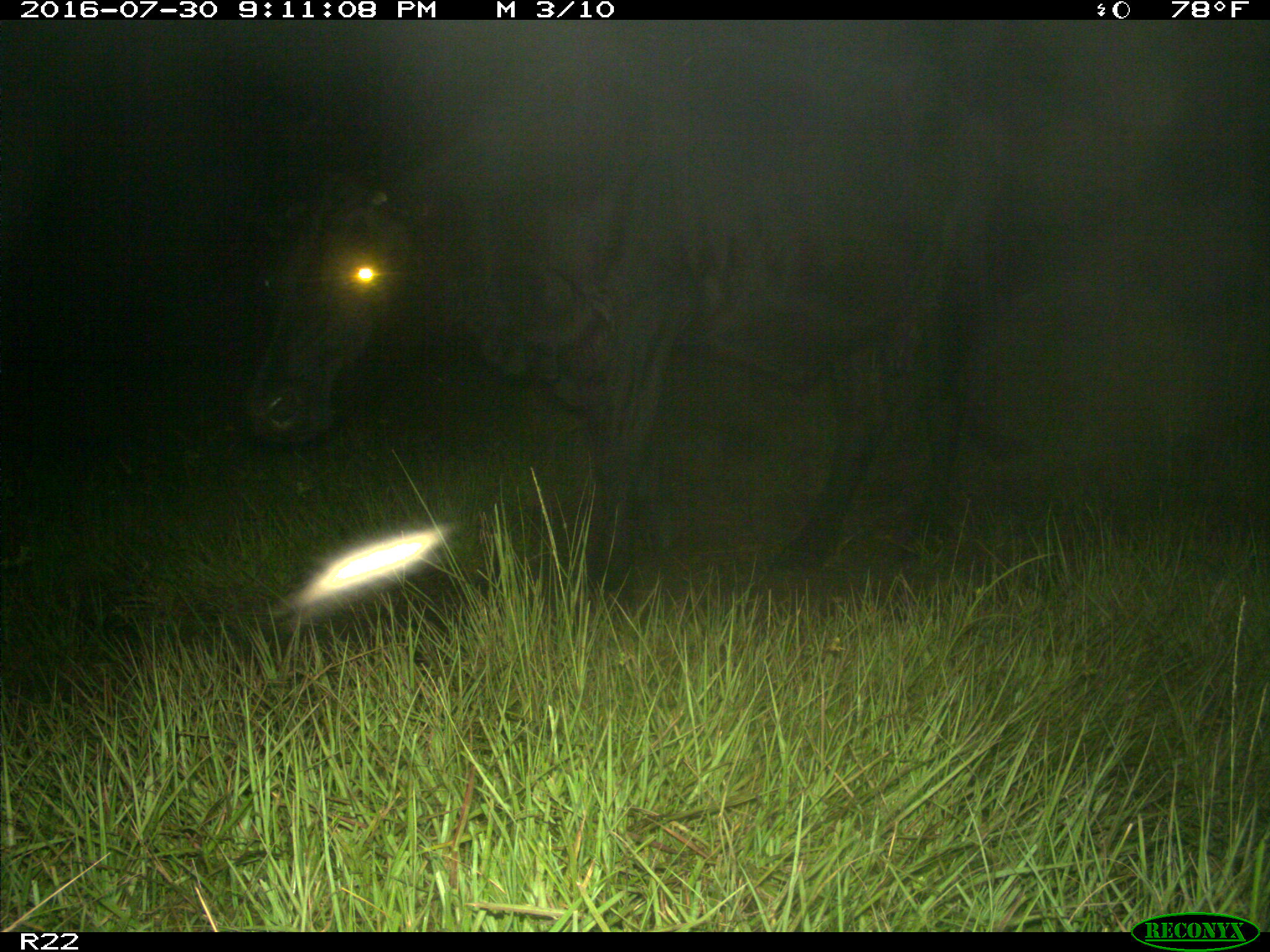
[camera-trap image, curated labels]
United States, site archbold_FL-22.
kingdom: Animalia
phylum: Chordata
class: Mammalia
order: Artiodactyla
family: Bovidae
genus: Bos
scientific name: Bos taurus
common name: domestic cow